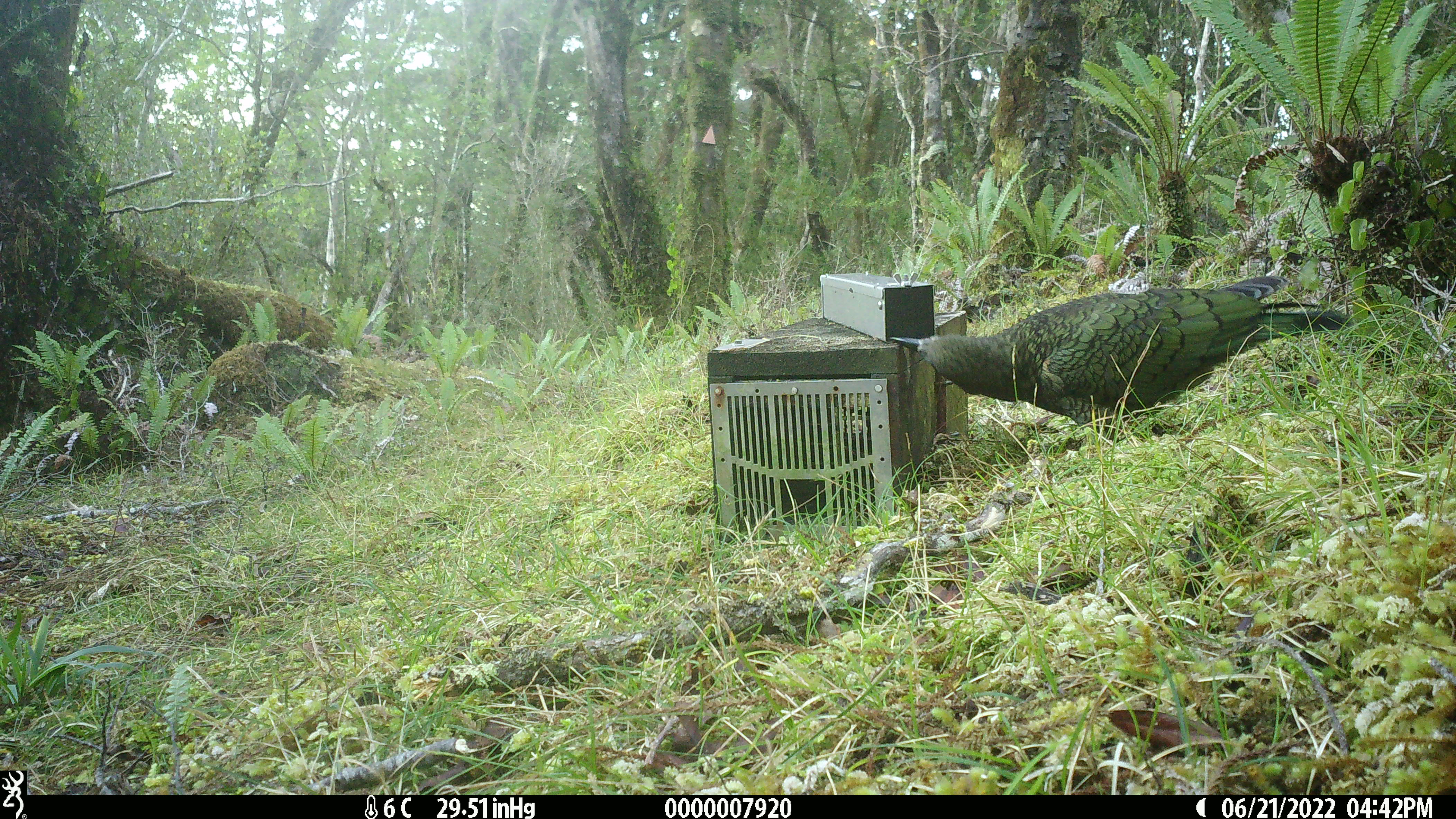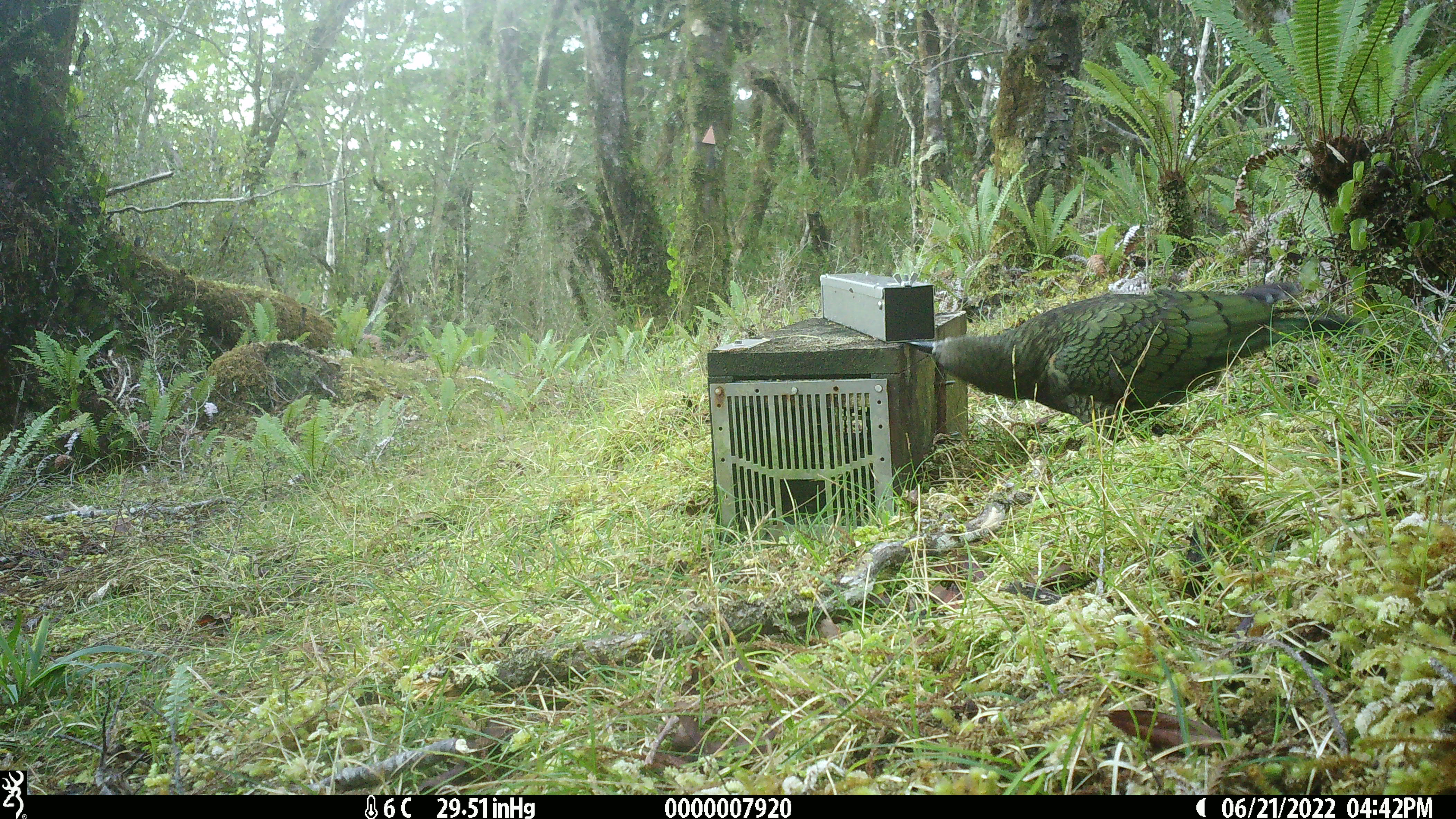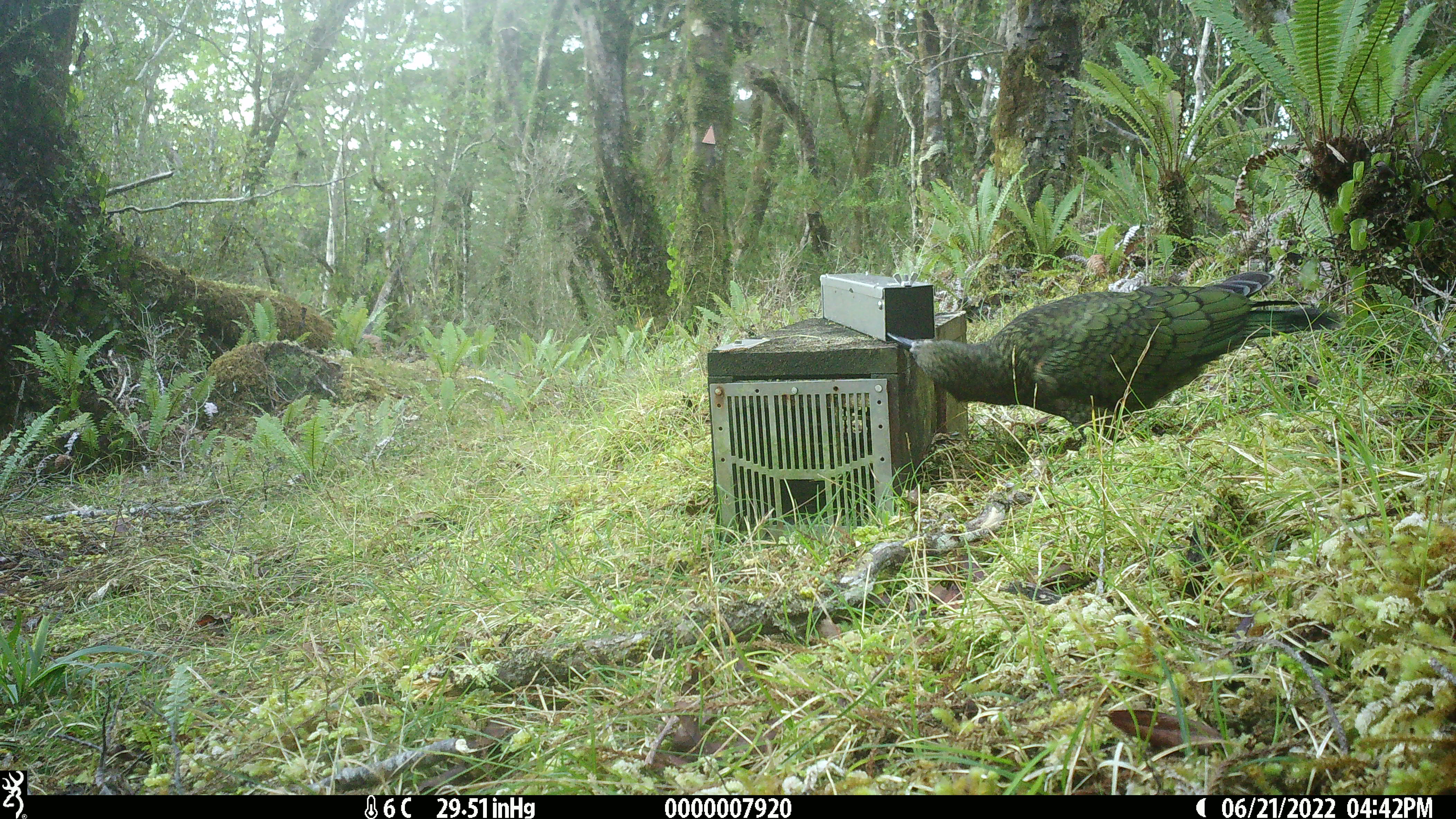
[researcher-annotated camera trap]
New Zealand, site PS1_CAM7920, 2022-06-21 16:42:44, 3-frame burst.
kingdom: Animalia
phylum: Chordata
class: Aves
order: Psittaciformes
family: Strigopidae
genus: Nestor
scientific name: Nestor notabilis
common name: kea